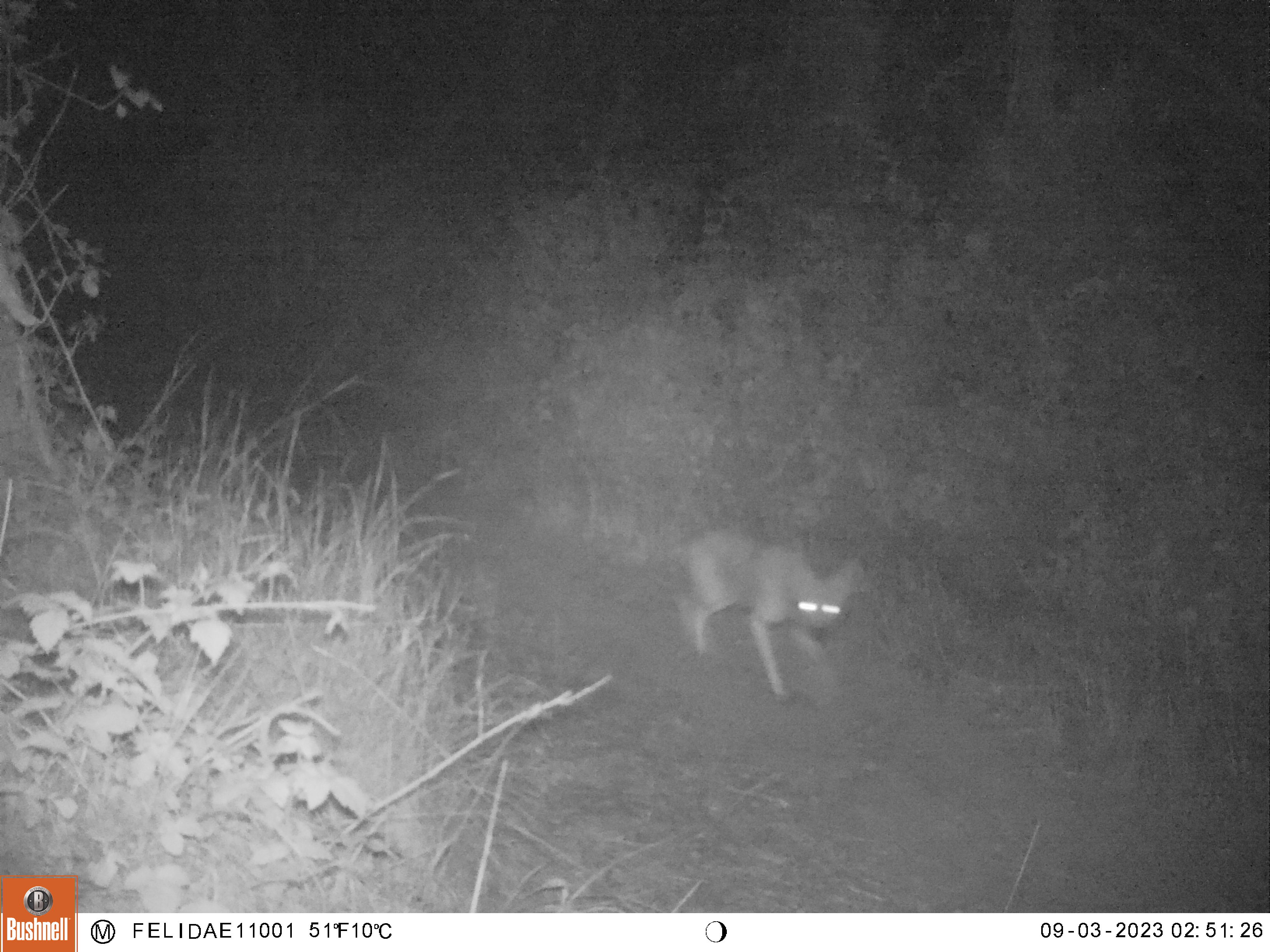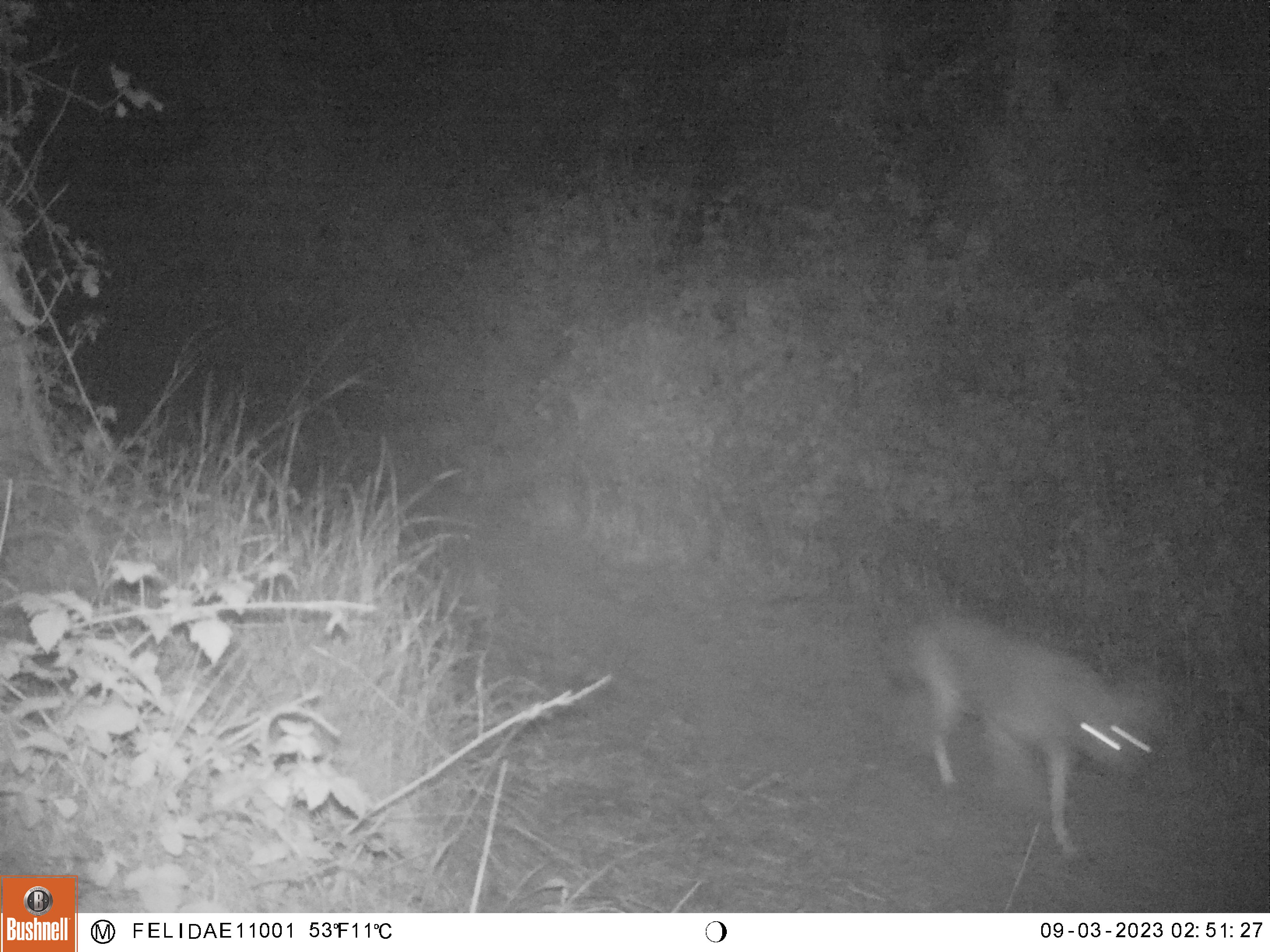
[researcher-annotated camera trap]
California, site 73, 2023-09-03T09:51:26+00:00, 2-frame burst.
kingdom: Animalia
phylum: Chordata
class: Mammalia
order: Carnivora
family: Canidae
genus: Canis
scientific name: Canis latrans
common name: coyote